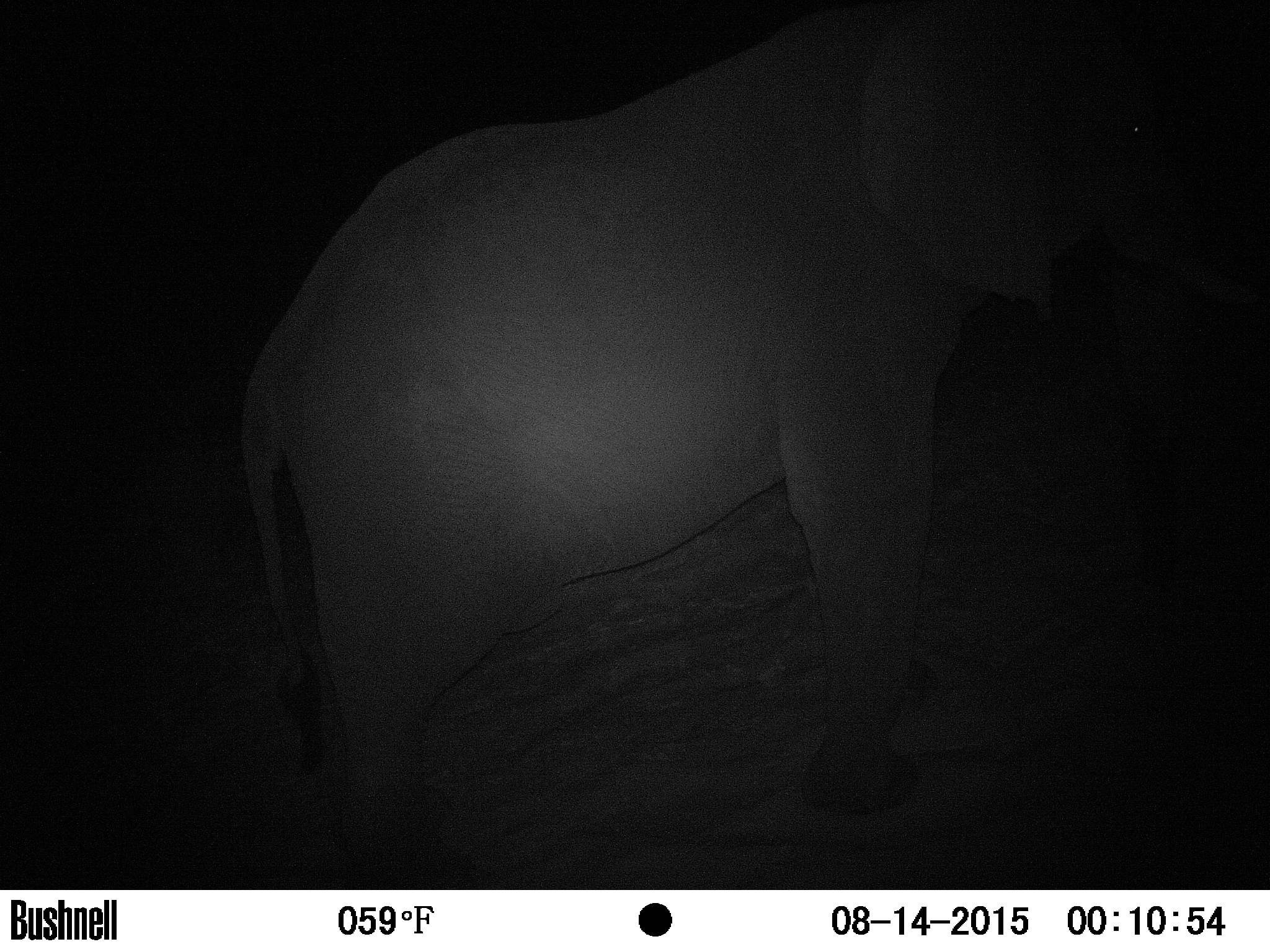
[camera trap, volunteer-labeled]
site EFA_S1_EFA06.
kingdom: Animalia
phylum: Chordata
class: Mammalia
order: Proboscidea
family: Elephantidae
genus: Loxodonta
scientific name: Loxodonta africana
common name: african bush elephant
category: elephant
Elephant (african bush elephant) (Loxodonta africana), count 1. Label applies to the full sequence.